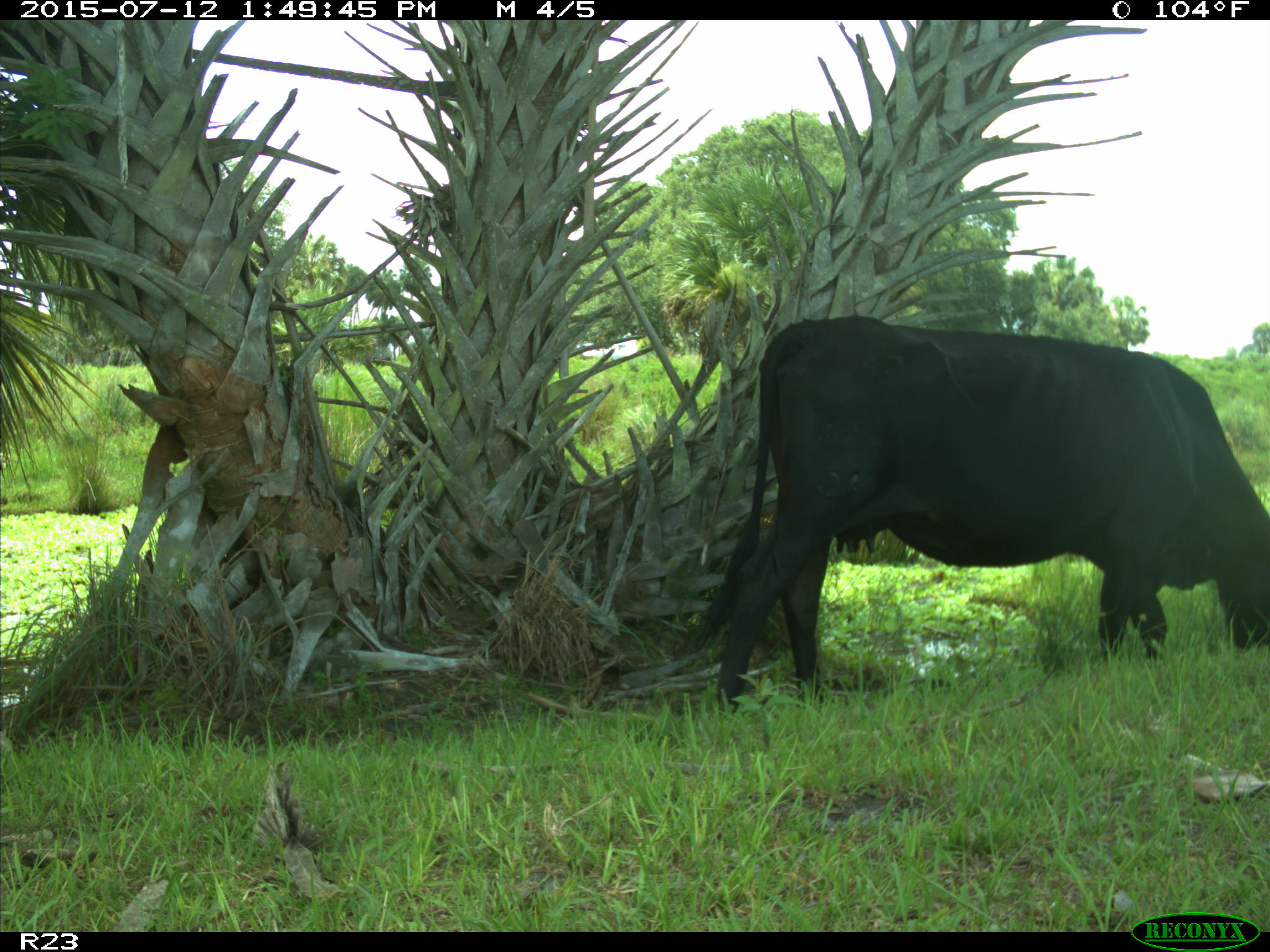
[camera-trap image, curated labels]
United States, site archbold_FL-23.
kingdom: Animalia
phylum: Chordata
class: Mammalia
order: Artiodactyla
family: Bovidae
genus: Bos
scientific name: Bos taurus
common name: domestic cow